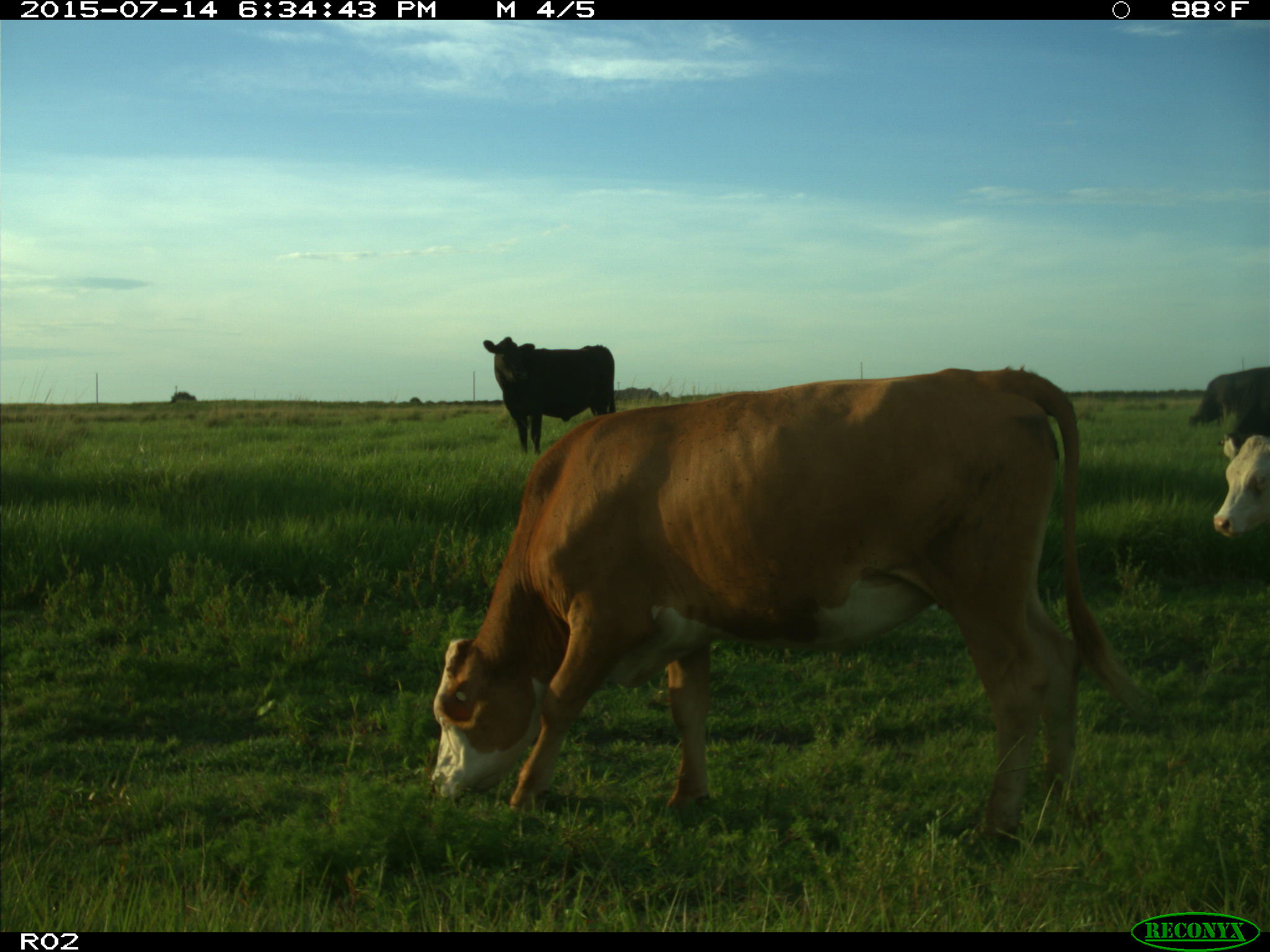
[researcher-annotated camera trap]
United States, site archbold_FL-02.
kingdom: Animalia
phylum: Chordata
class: Mammalia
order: Artiodactyla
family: Bovidae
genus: Bos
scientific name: Bos taurus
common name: domestic cow